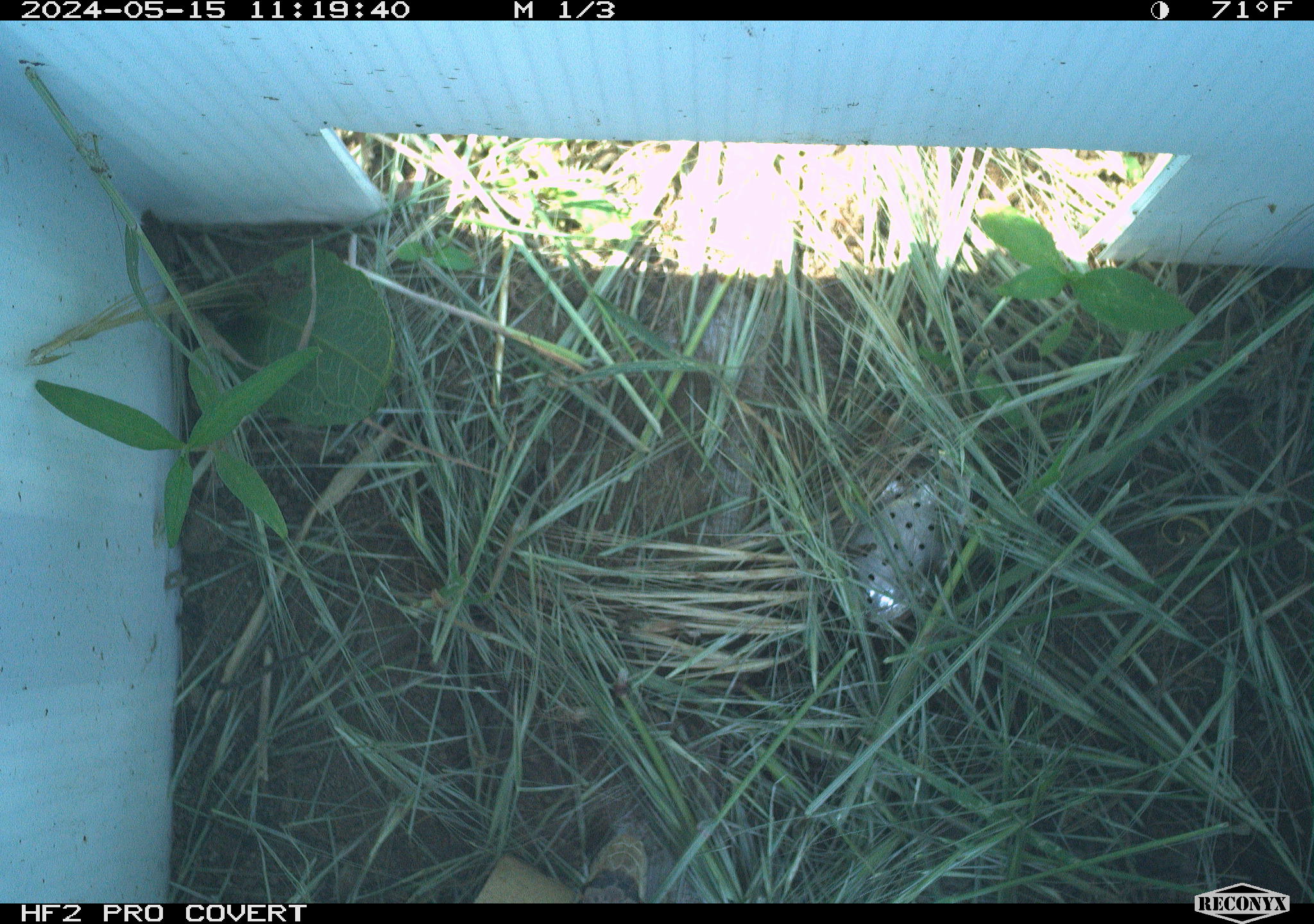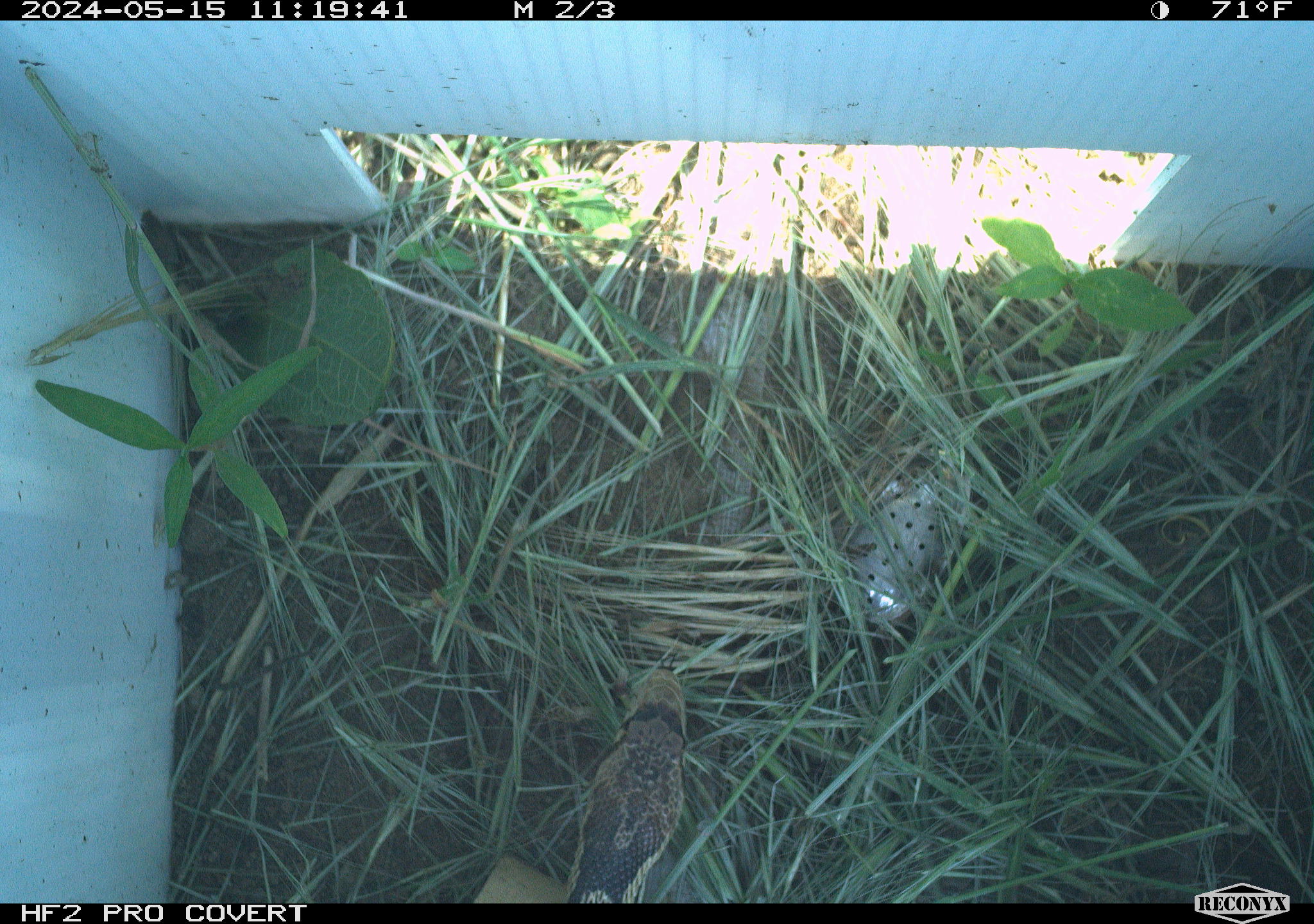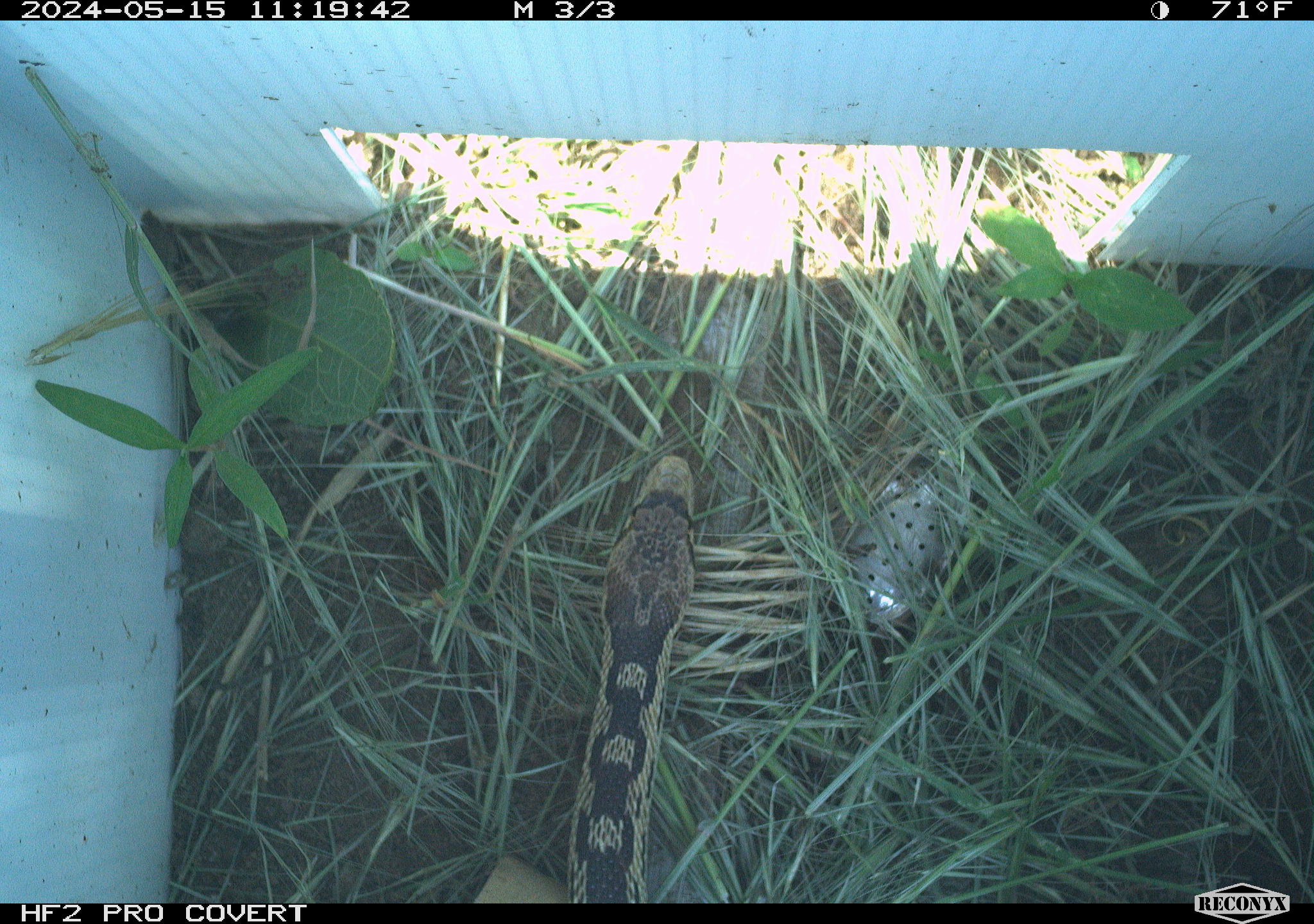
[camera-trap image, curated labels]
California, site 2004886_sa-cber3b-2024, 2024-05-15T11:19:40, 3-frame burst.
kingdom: Animalia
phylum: Chordata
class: Reptilia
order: Squamata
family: Colubridae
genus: Pituophis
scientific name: Pituophis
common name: bullsnakes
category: pituophis species